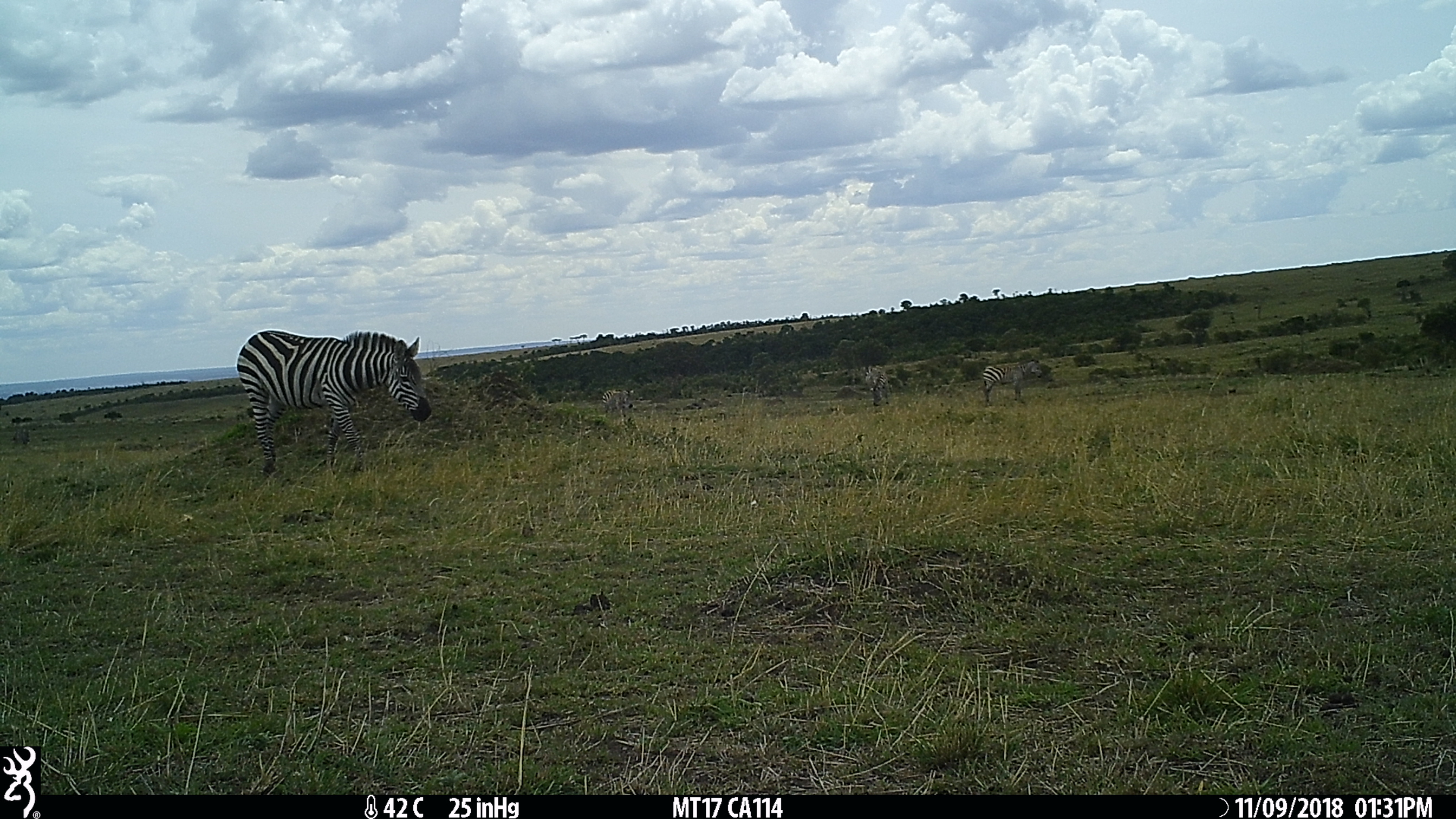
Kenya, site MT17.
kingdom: Animalia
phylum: Chordata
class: Mammalia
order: Perissodactyla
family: Equidae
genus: Equus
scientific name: Equus quagga burchellii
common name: burchell's zebra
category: zebra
Zebra (burchell's zebra) (Equus quagga burchellii).